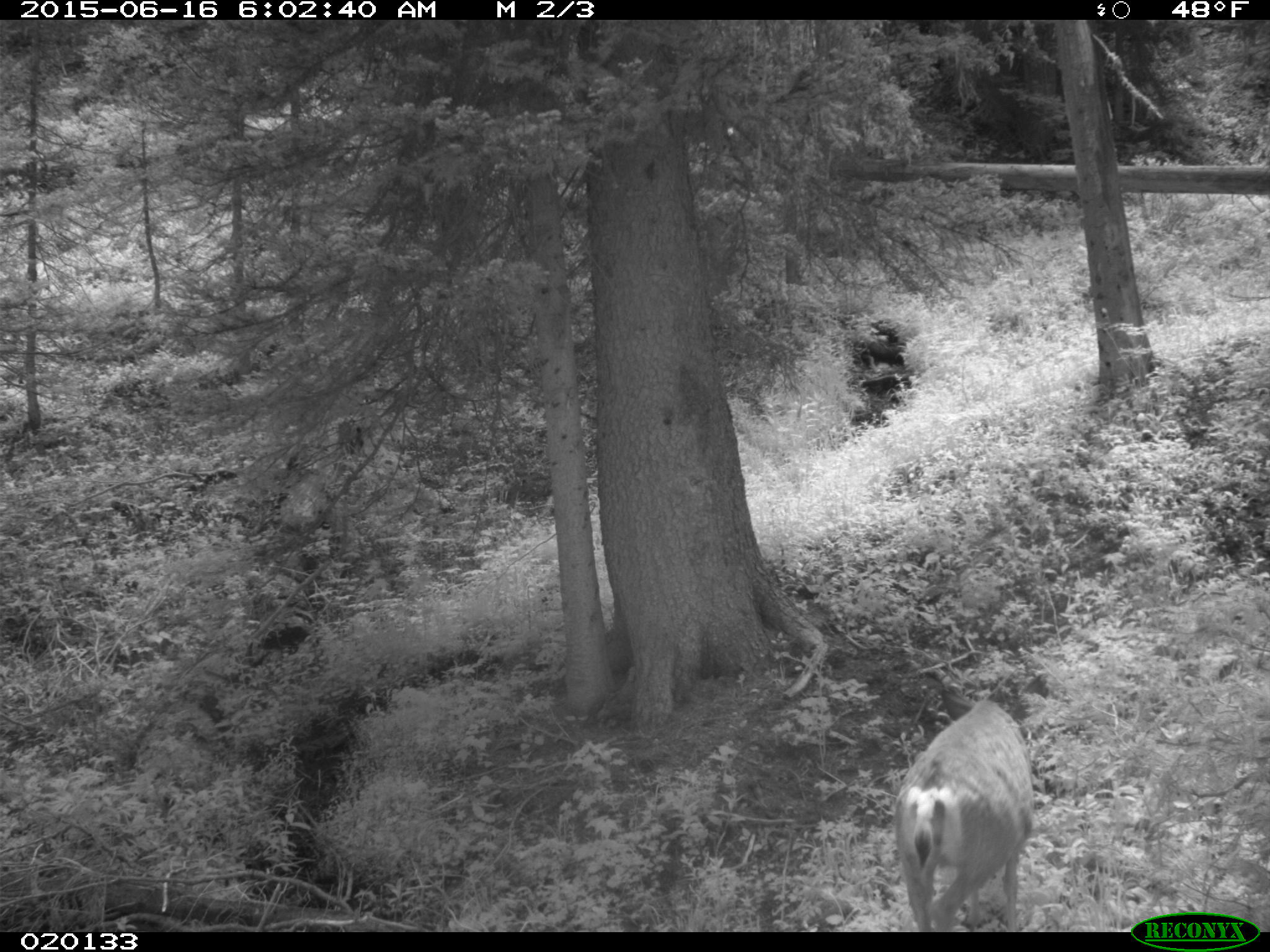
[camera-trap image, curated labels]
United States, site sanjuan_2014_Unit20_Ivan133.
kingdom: Animalia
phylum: Chordata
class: Mammalia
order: Artiodactyla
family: Cervidae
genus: Odocoileus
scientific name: Odocoileus hemionus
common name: mule deer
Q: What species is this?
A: Odocoileus hemionus (mule deer).